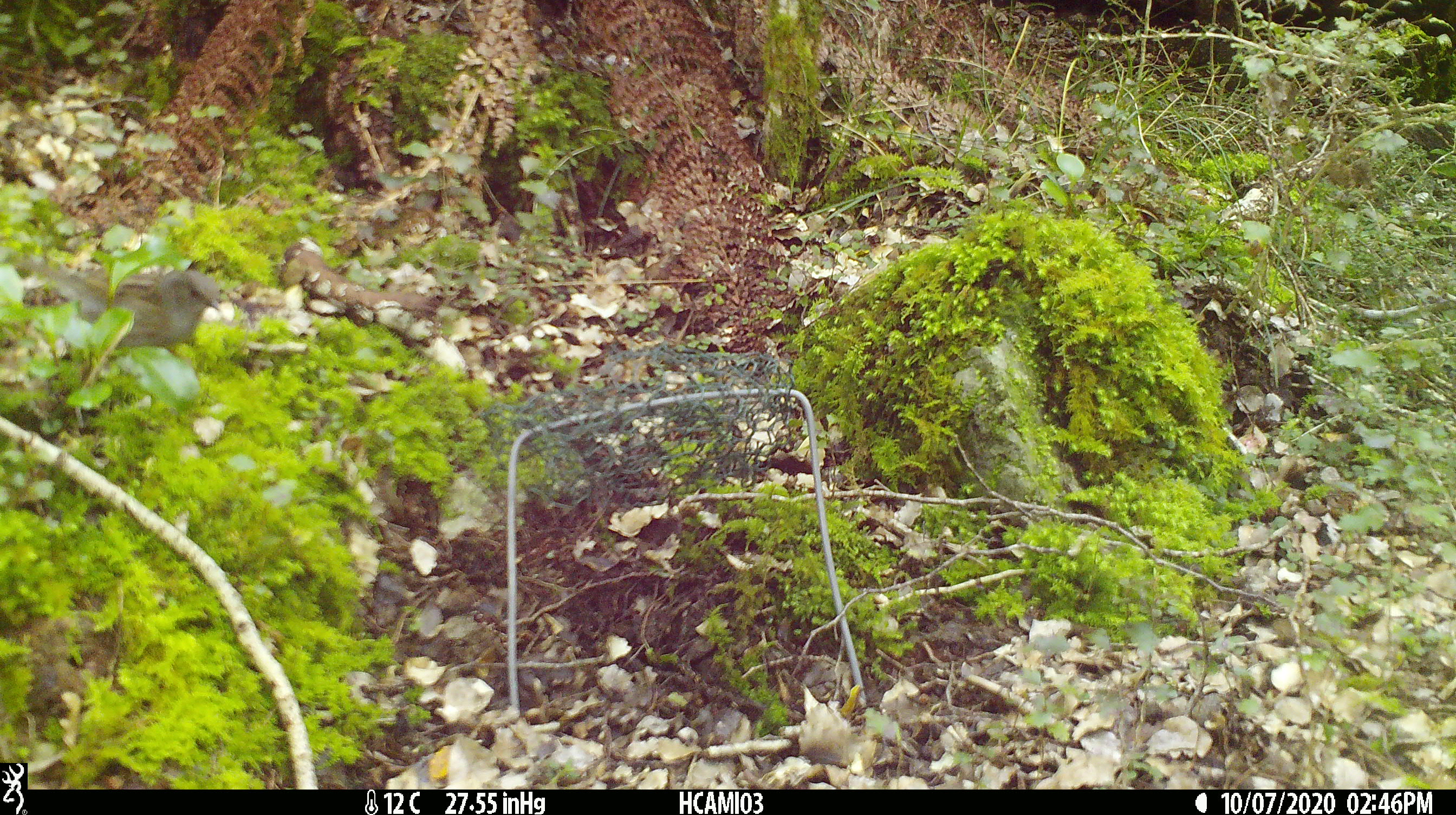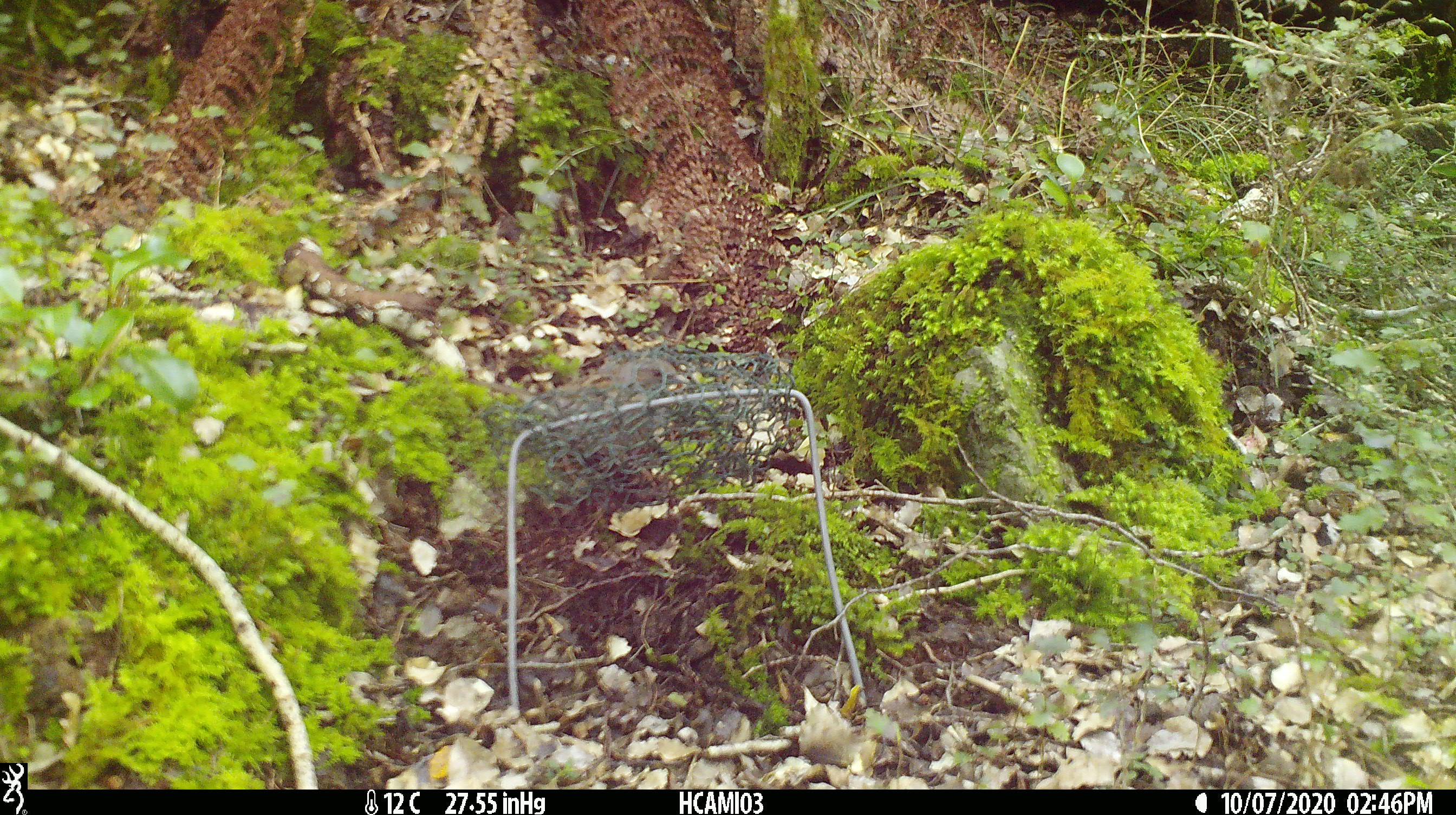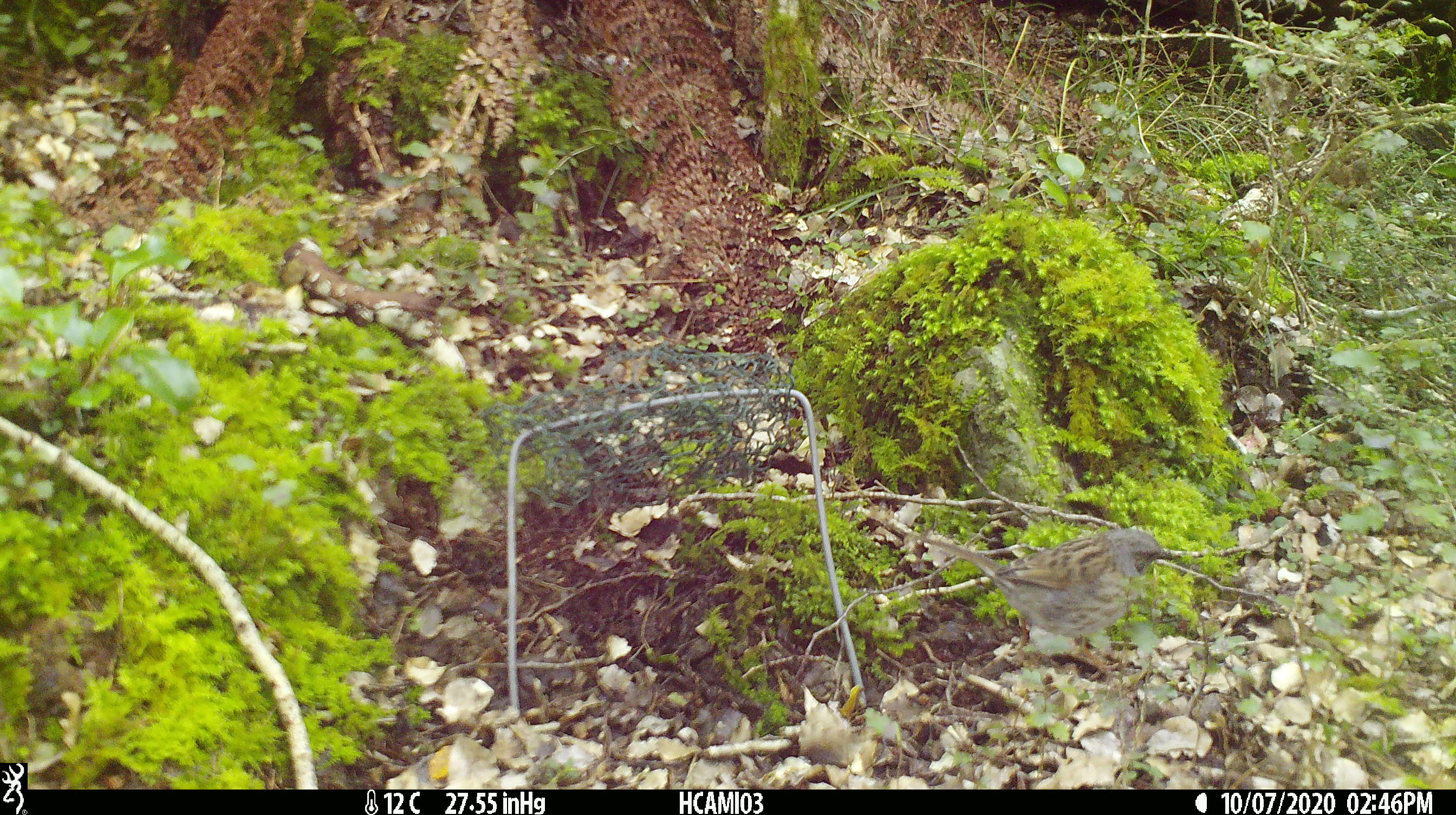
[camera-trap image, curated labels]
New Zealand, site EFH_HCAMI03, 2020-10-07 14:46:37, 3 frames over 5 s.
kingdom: Animalia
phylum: Chordata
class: Aves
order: Passeriformes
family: Prunellidae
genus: Prunella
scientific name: Prunella modularis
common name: dunnock